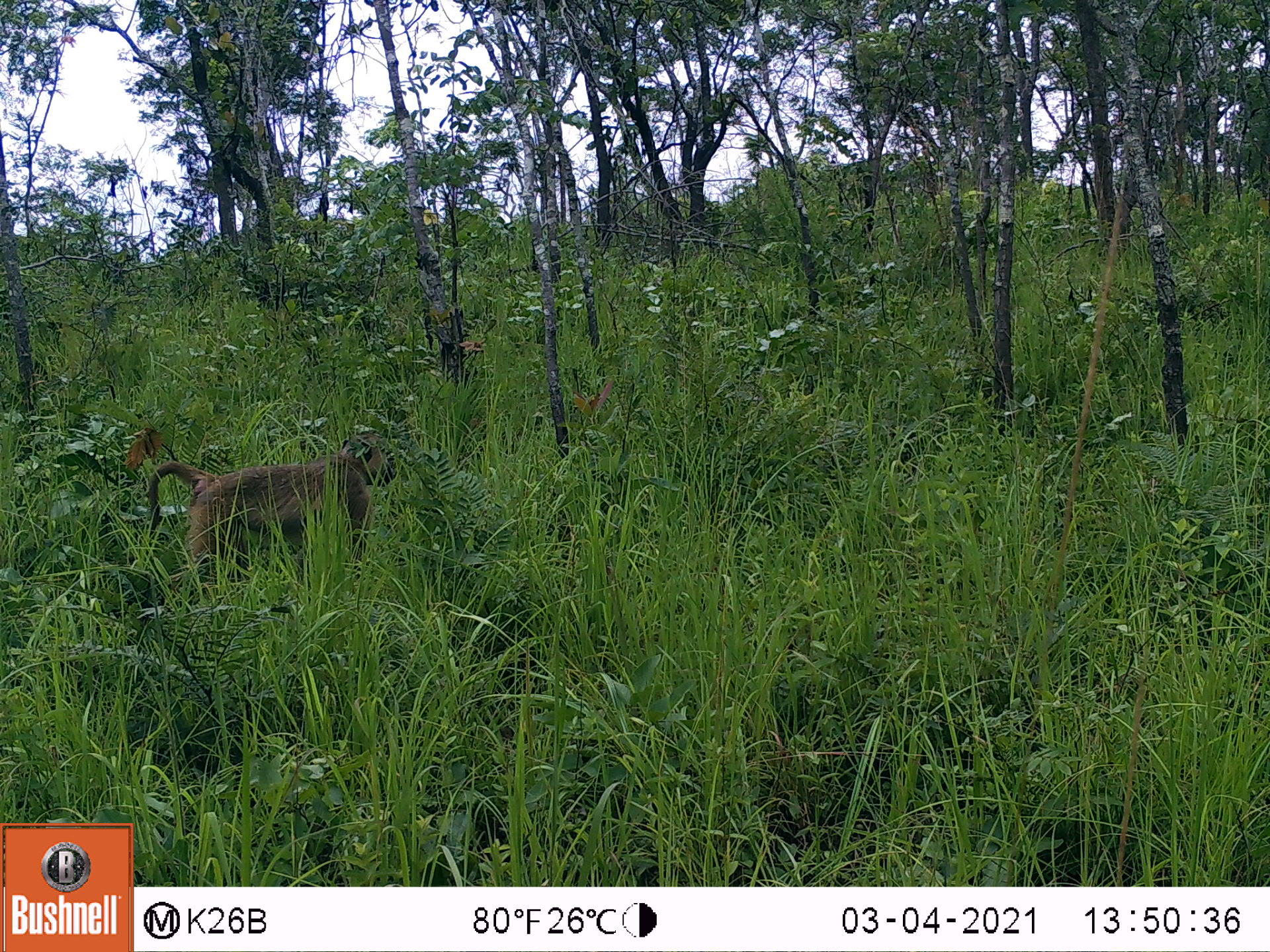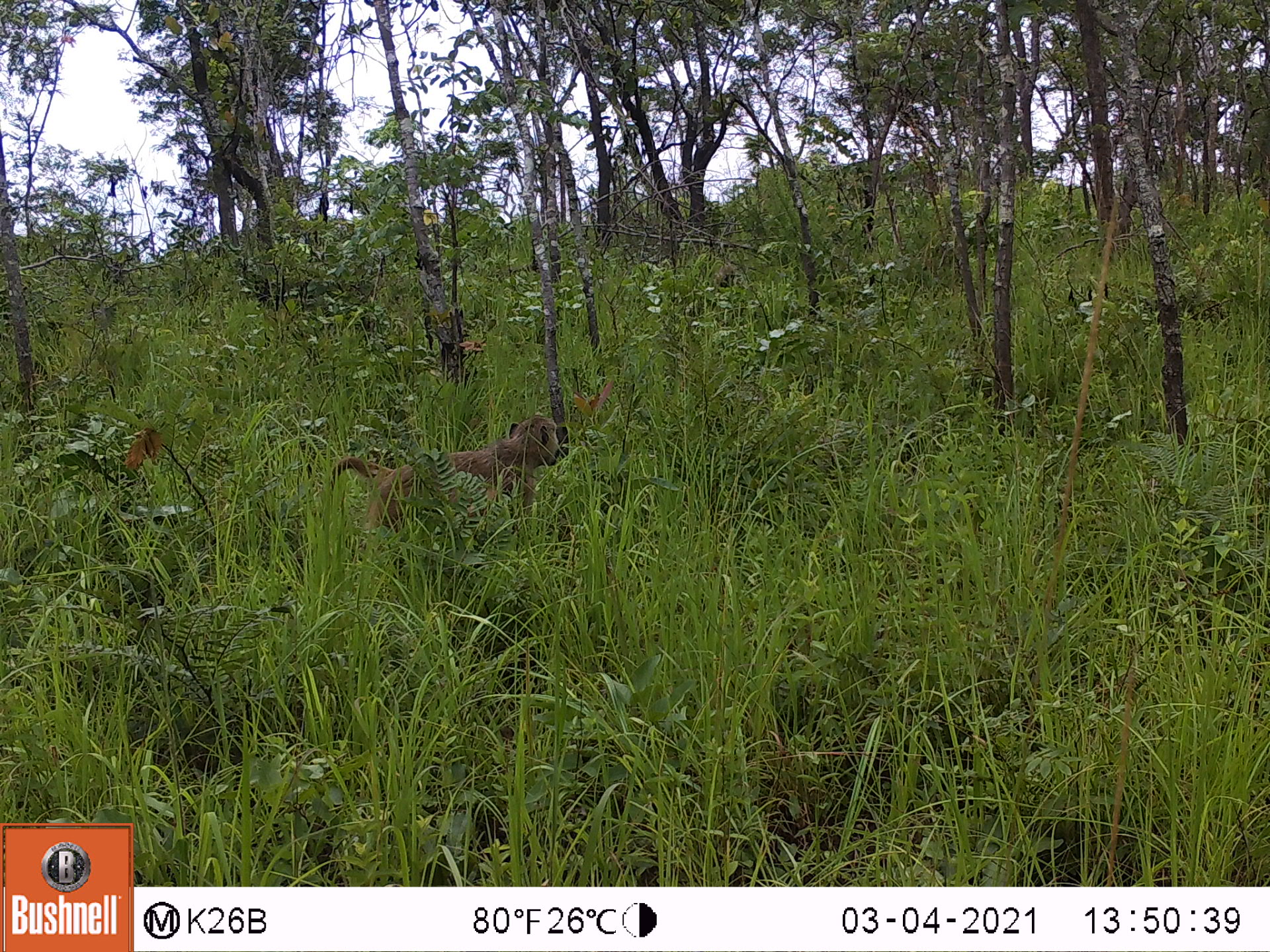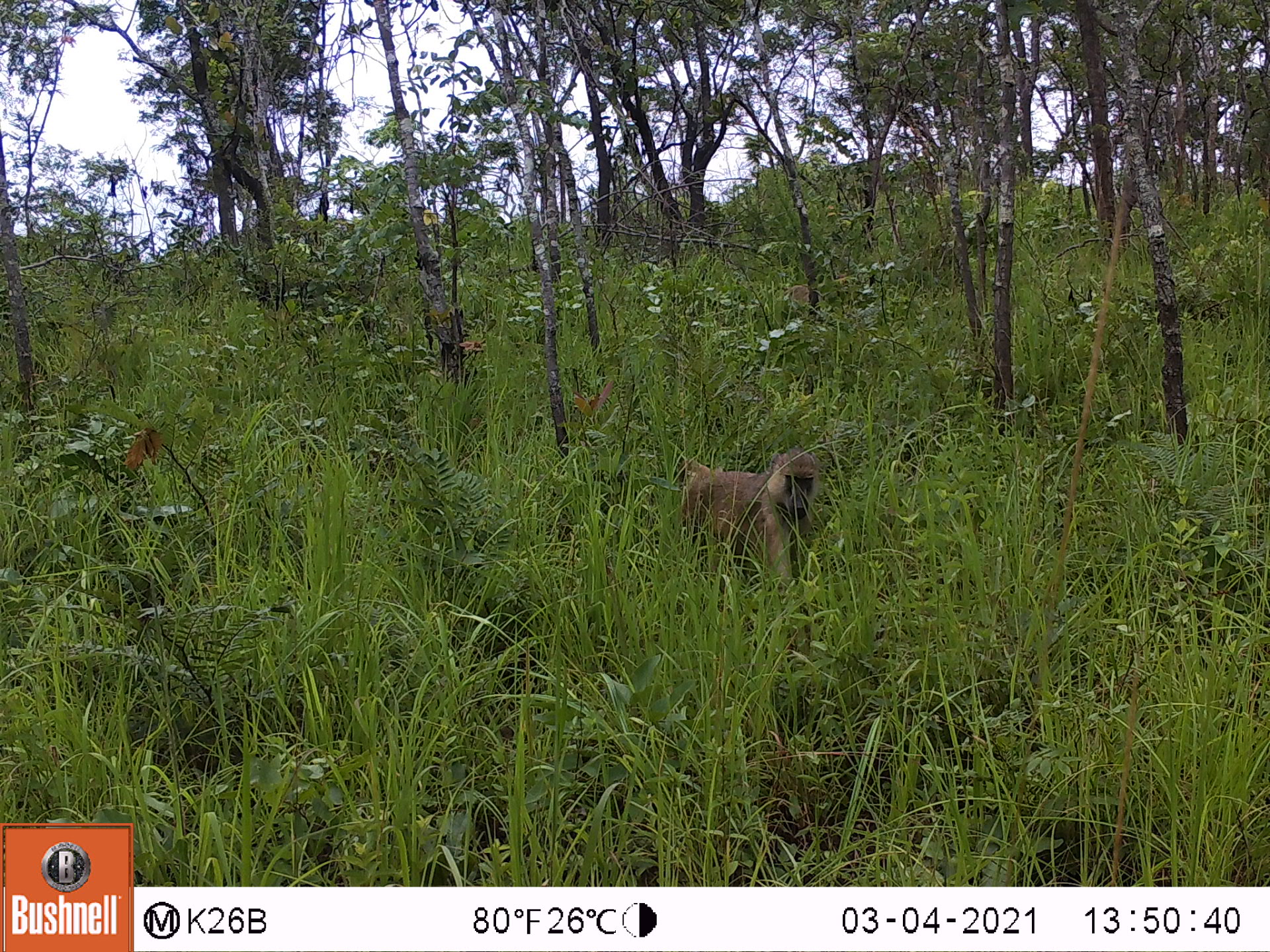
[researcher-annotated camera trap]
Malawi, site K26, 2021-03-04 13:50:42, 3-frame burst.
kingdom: Animalia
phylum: Chordata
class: Mammalia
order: Primates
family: Cercopithecidae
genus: Papio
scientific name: Papio cynocephalus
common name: yellow baboon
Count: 1.